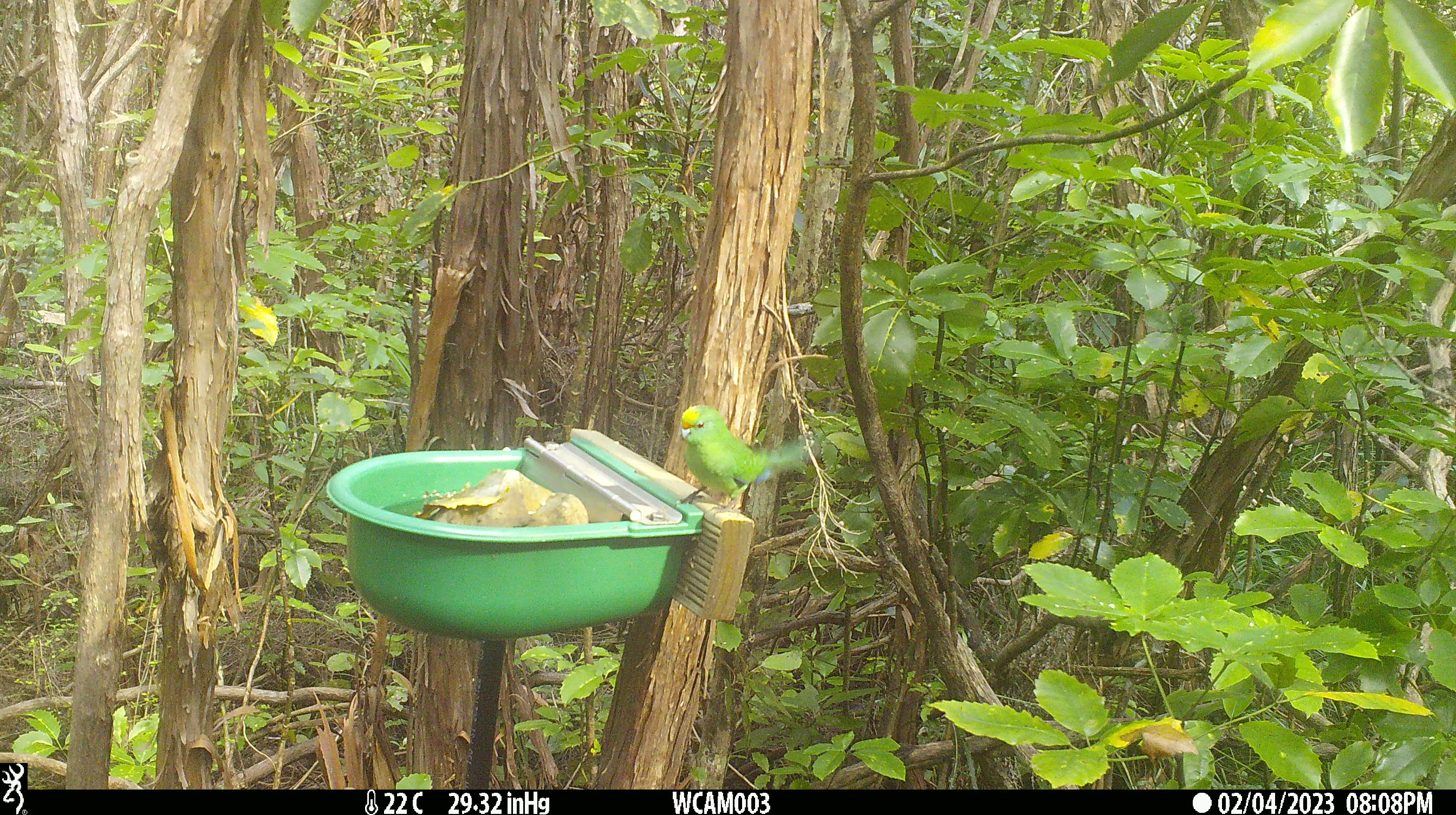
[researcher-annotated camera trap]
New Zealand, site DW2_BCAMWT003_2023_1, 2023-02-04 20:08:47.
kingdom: Animalia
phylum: Chordata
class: Aves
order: Psittaciformes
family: Psittaculidae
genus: Cyanoramphus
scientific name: Cyanoramphus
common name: parakeet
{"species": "parakeet (Cyanoramphus)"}